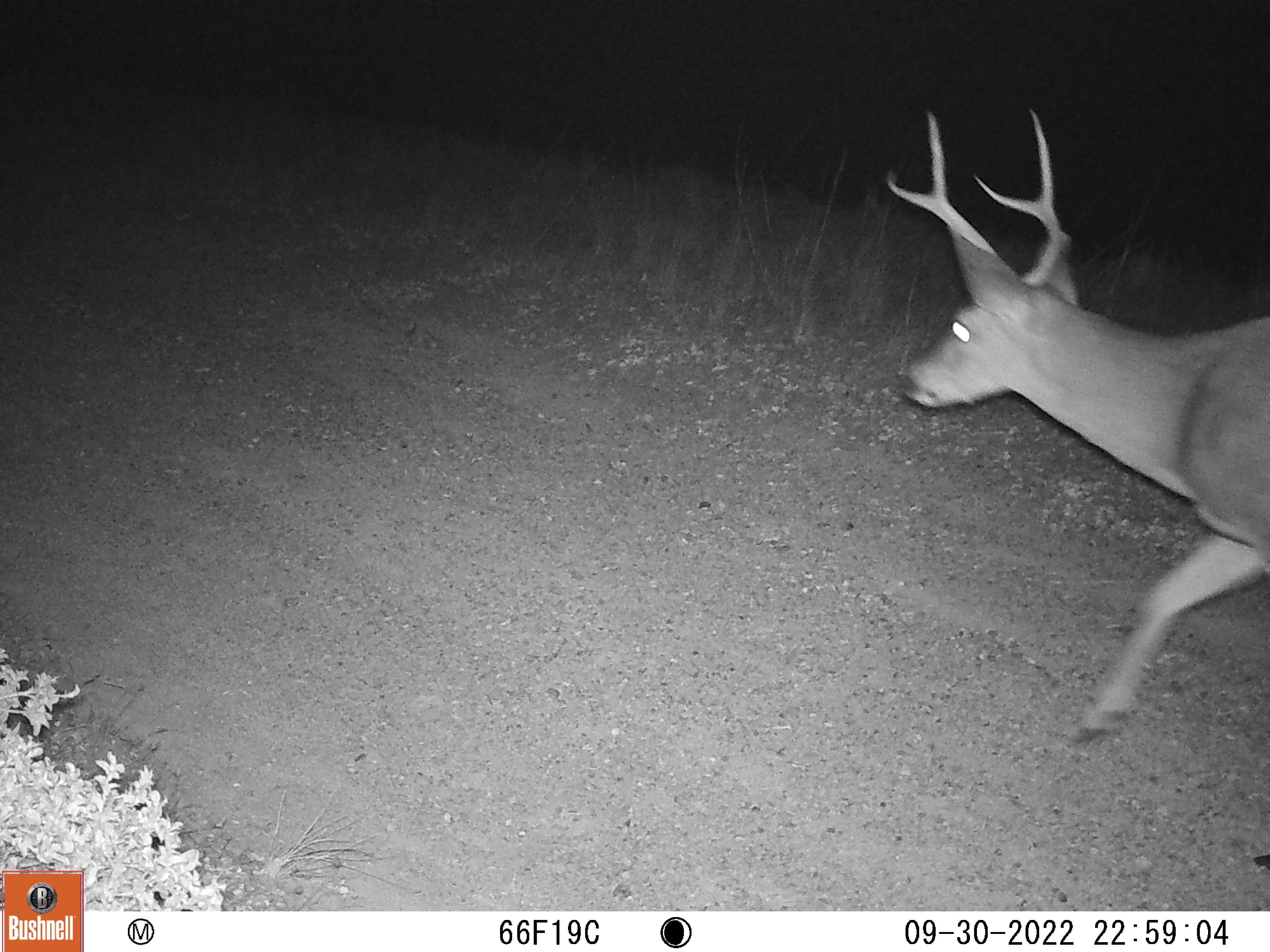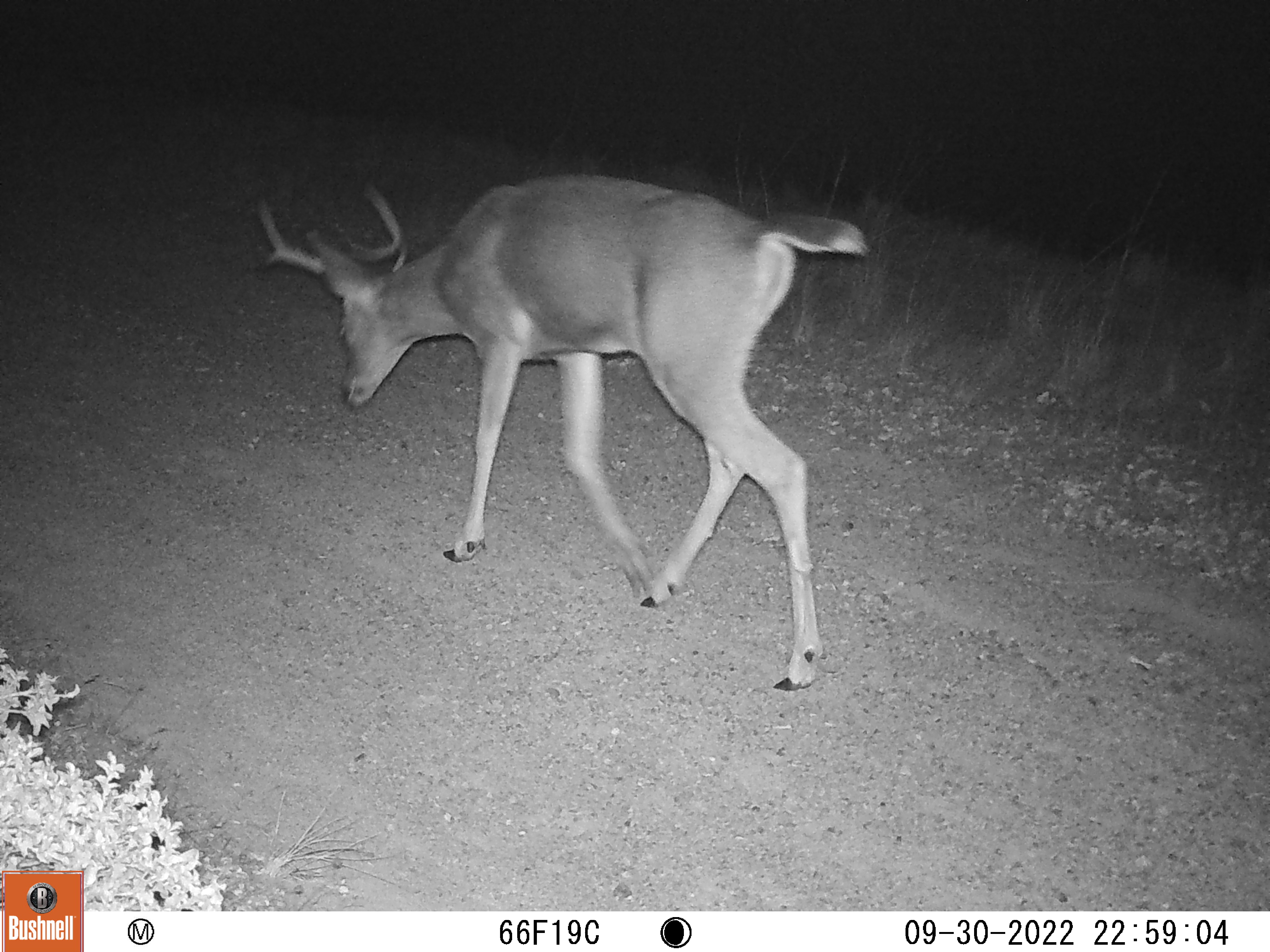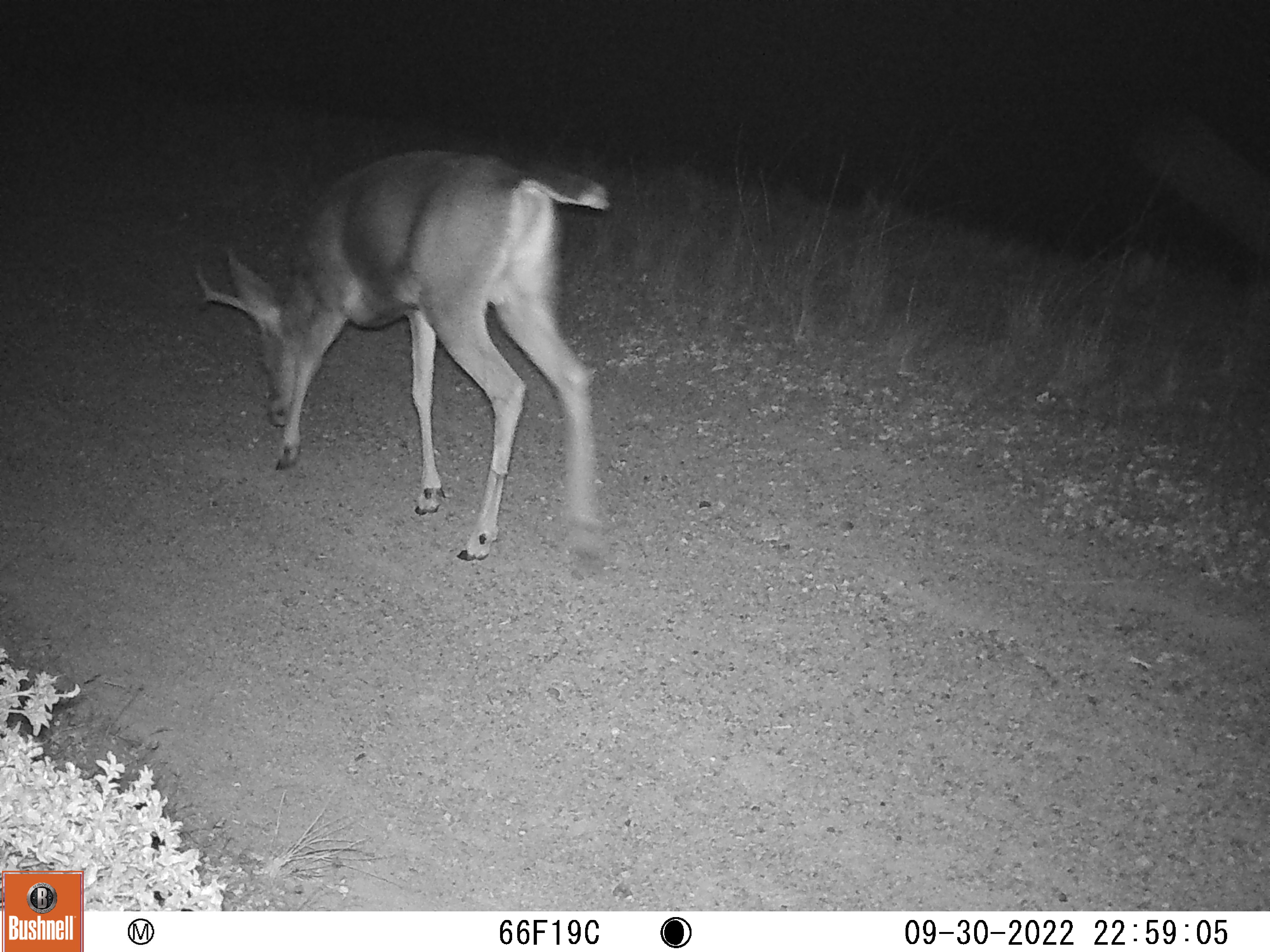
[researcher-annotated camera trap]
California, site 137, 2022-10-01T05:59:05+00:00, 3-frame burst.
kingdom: Animalia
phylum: Chordata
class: Mammalia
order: Artiodactyla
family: Cervidae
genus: Odocoileus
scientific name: Odocoileus hemionus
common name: mule deer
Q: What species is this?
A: Mule deer (Odocoileus hemionus).